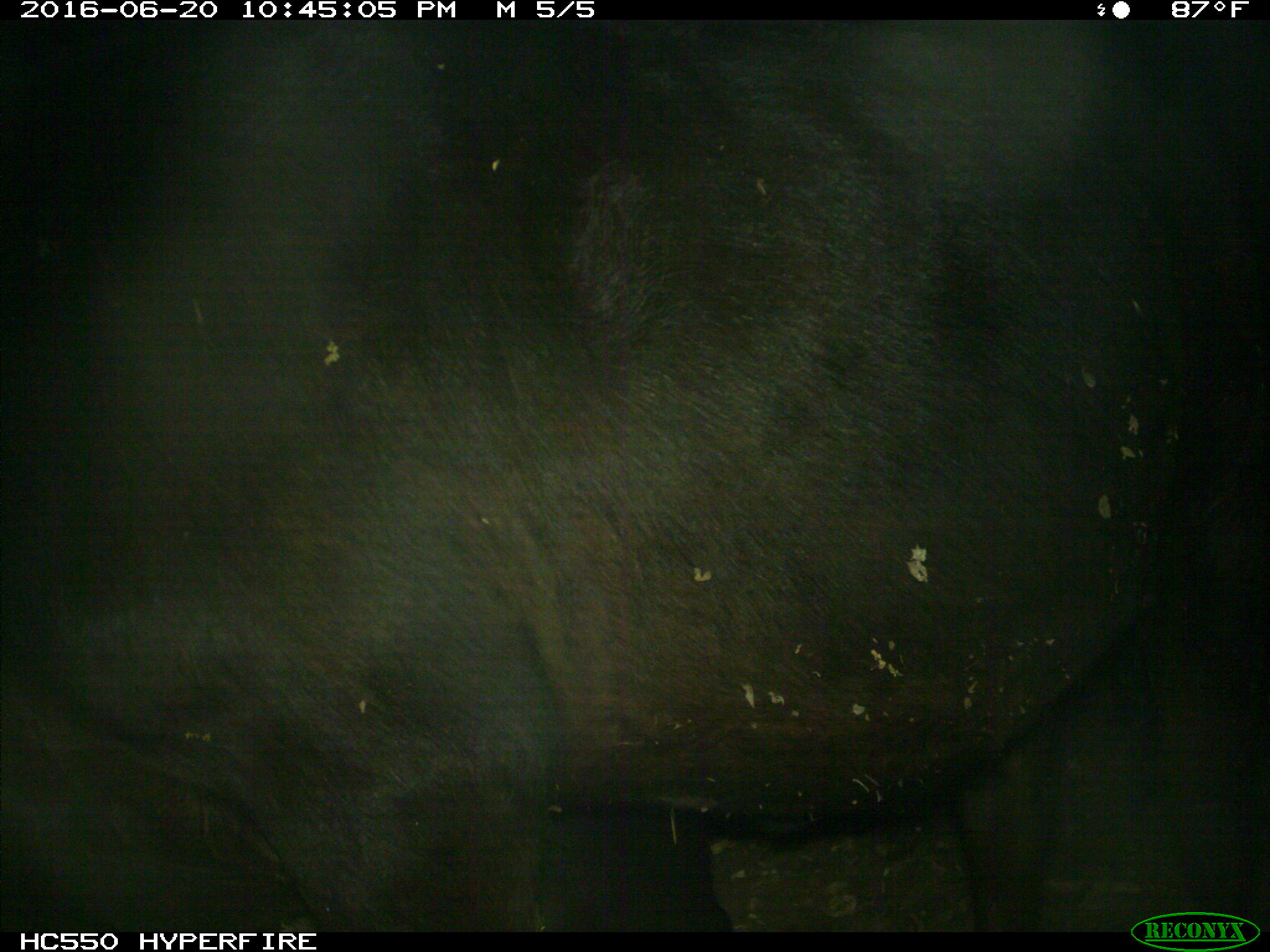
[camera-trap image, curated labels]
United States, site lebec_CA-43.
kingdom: Animalia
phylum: Chordata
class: Mammalia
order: Artiodactyla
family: Bovidae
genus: Bos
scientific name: Bos taurus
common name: domestic cow